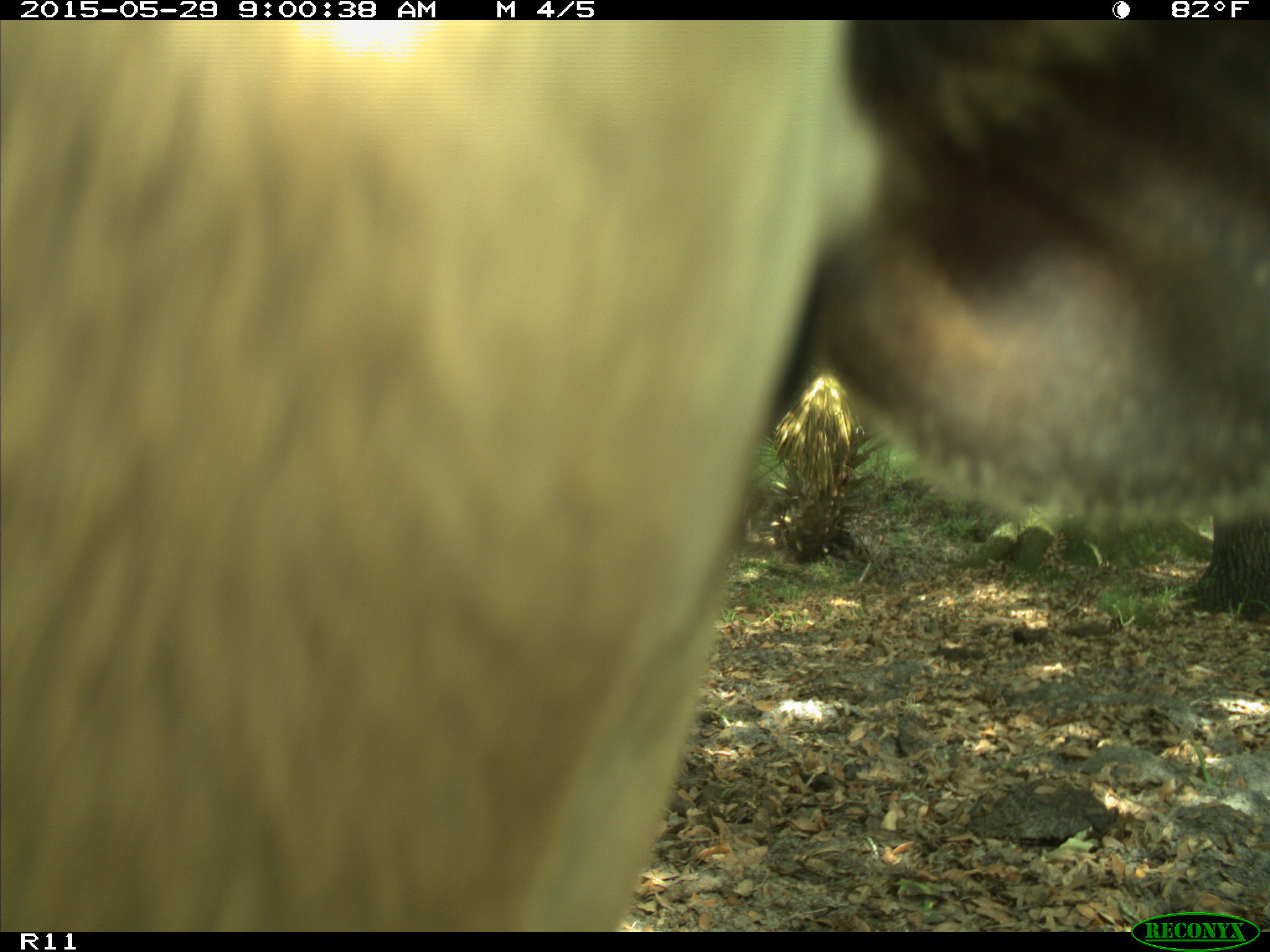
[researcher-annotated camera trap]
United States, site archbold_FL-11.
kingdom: Animalia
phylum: Chordata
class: Mammalia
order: Artiodactyla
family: Bovidae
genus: Bos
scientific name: Bos taurus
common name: domestic cow